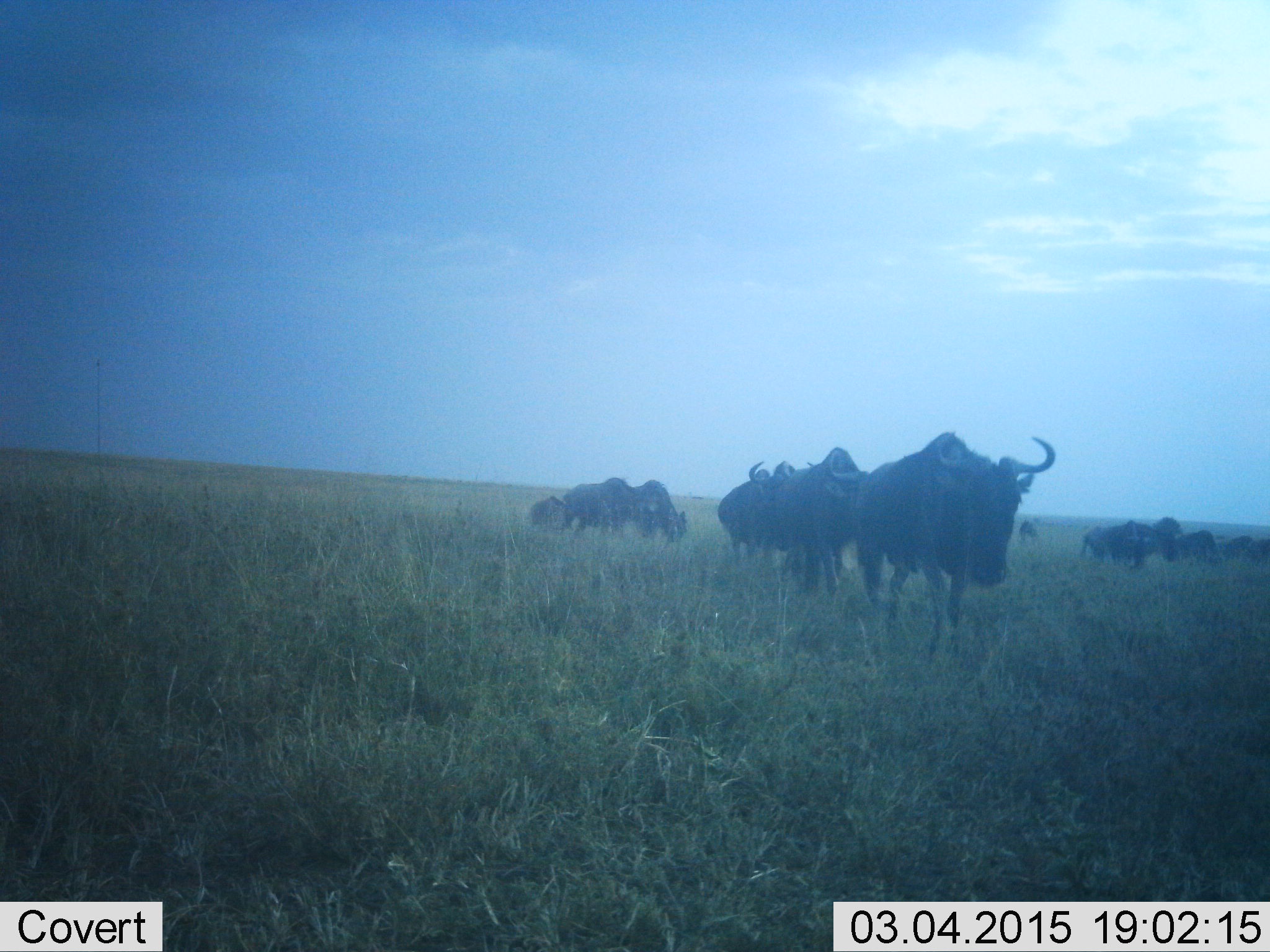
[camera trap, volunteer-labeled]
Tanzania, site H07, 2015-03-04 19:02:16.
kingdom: Animalia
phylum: Chordata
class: Mammalia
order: Artiodactyla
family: Bovidae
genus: Connochaetes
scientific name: Connochaetes taurinus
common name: blue wildebeest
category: wildebeest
Wildebeest (blue wildebeest) (Connochaetes taurinus), count 11-50. Behavior (volunteer vote fractions): standing 20%, resting 0%, moving 100%, interacting 0%. Young present (vote fraction): 10%. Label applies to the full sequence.